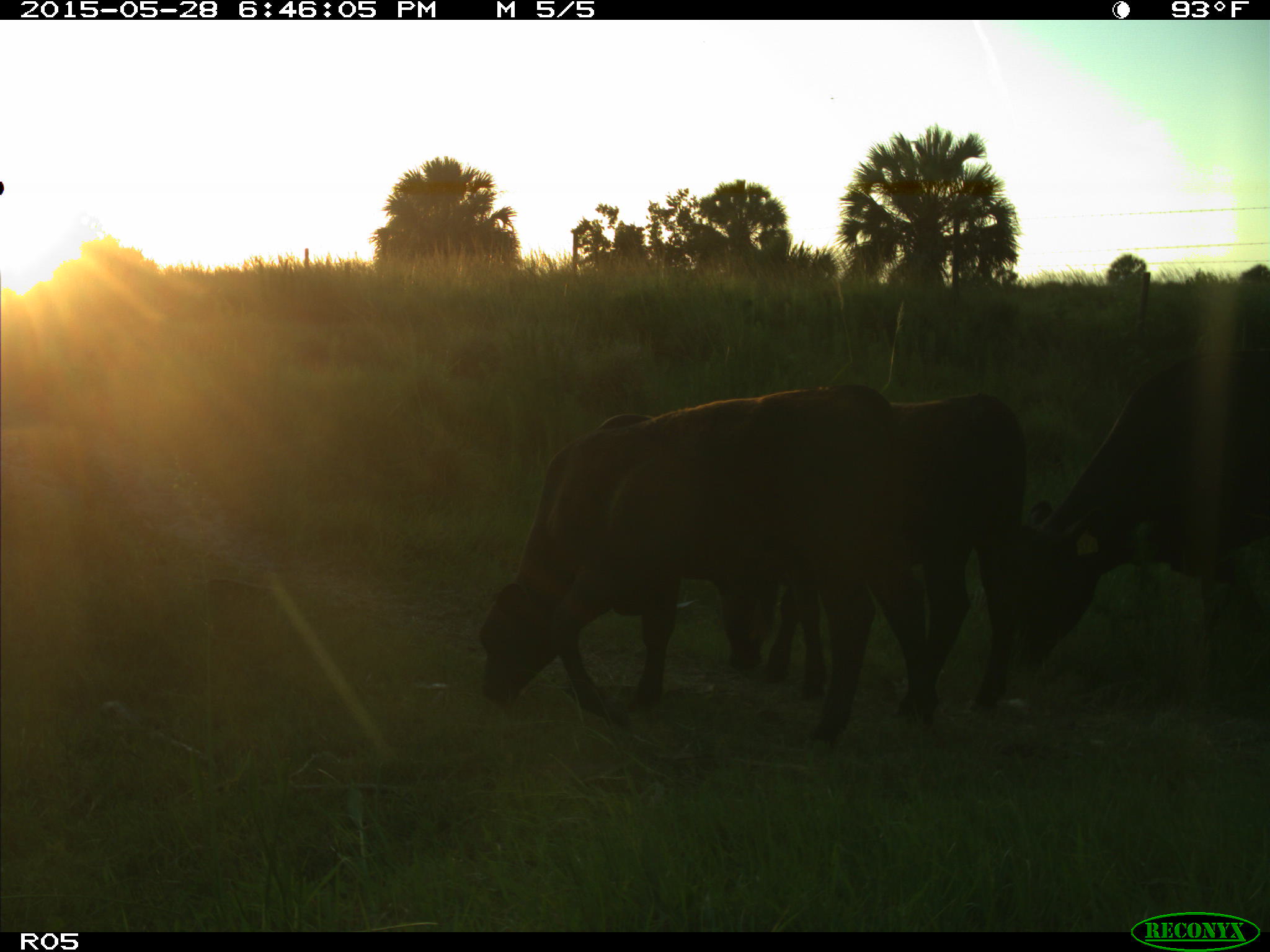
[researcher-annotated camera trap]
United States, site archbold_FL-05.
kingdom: Animalia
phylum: Chordata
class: Mammalia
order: Artiodactyla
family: Bovidae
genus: Bos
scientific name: Bos taurus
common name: domestic cow